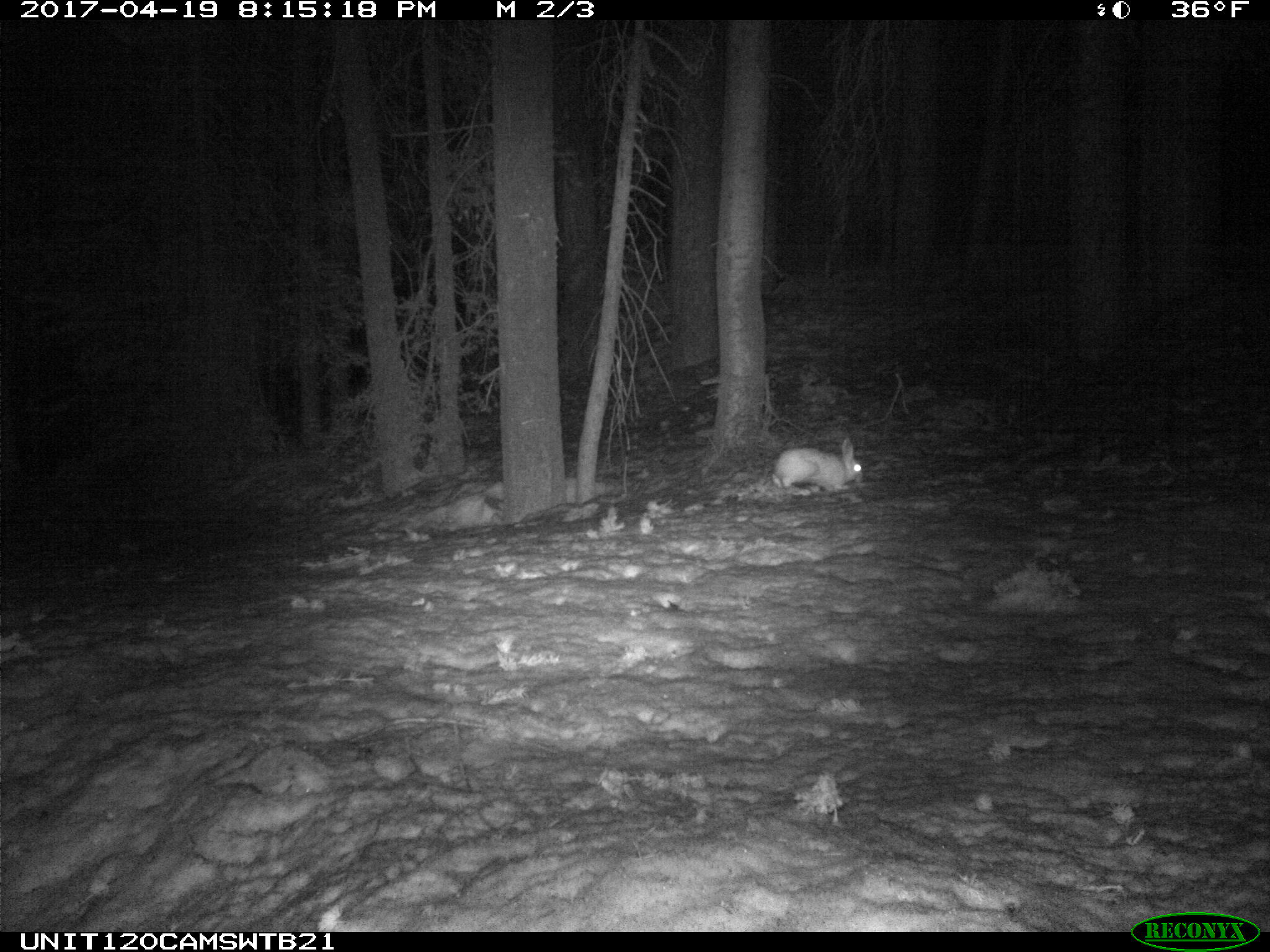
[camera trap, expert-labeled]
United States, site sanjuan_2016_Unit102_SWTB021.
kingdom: Animalia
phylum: Chordata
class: Mammalia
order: Lagomorpha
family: Leporidae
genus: Lepus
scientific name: Lepus americanus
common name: snowshoe hare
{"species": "Lepus americanus (snowshoe hare)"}